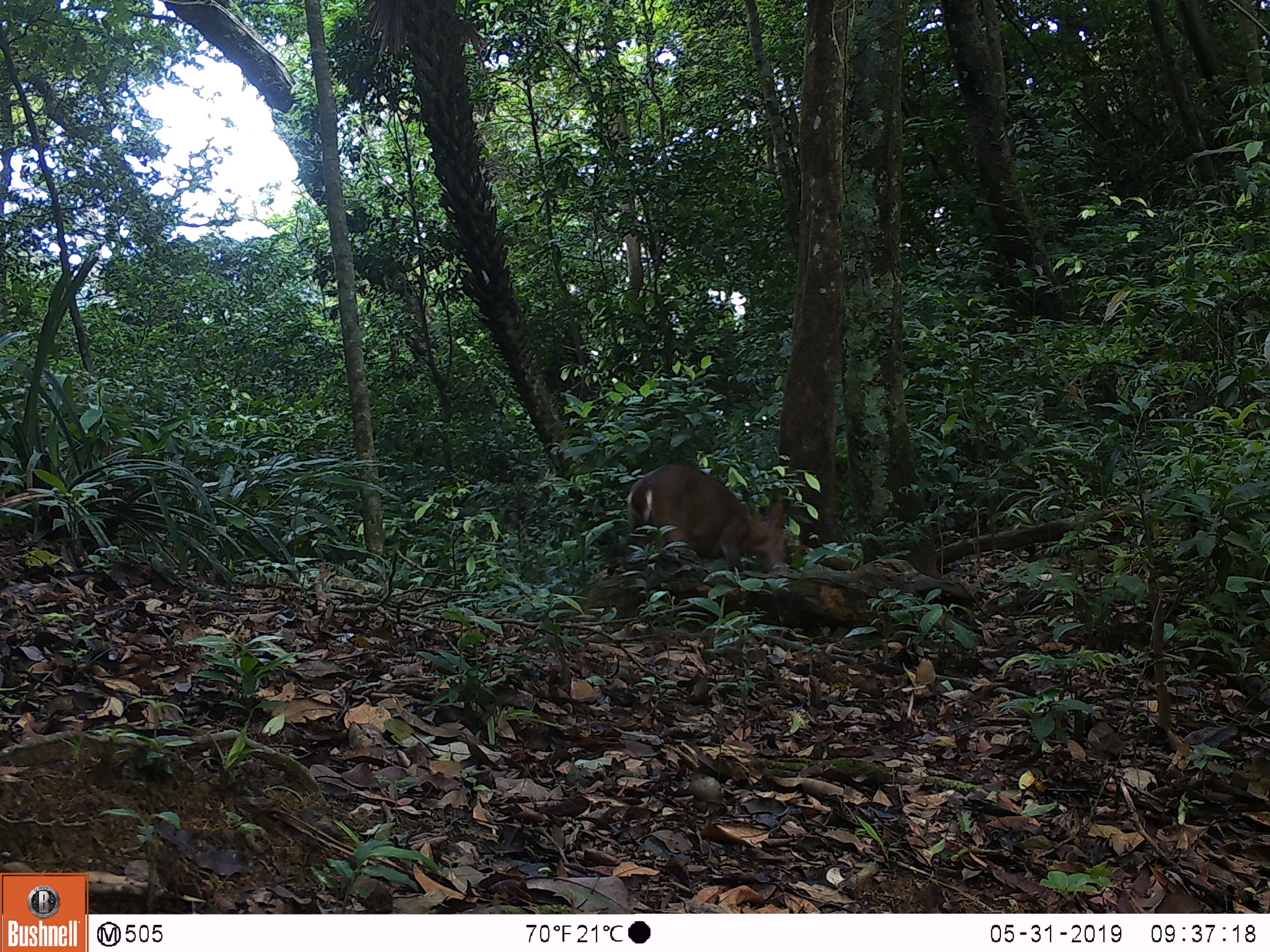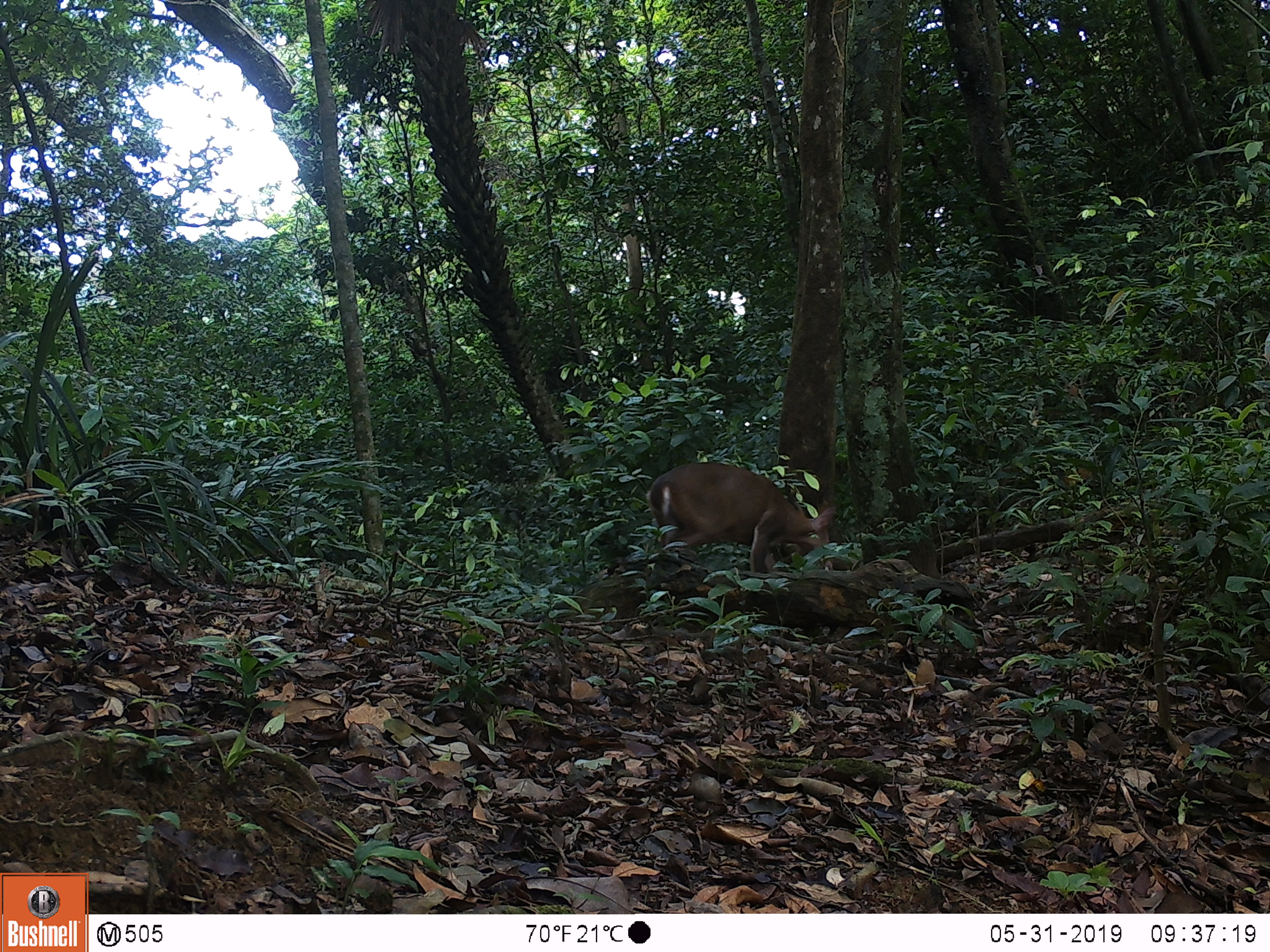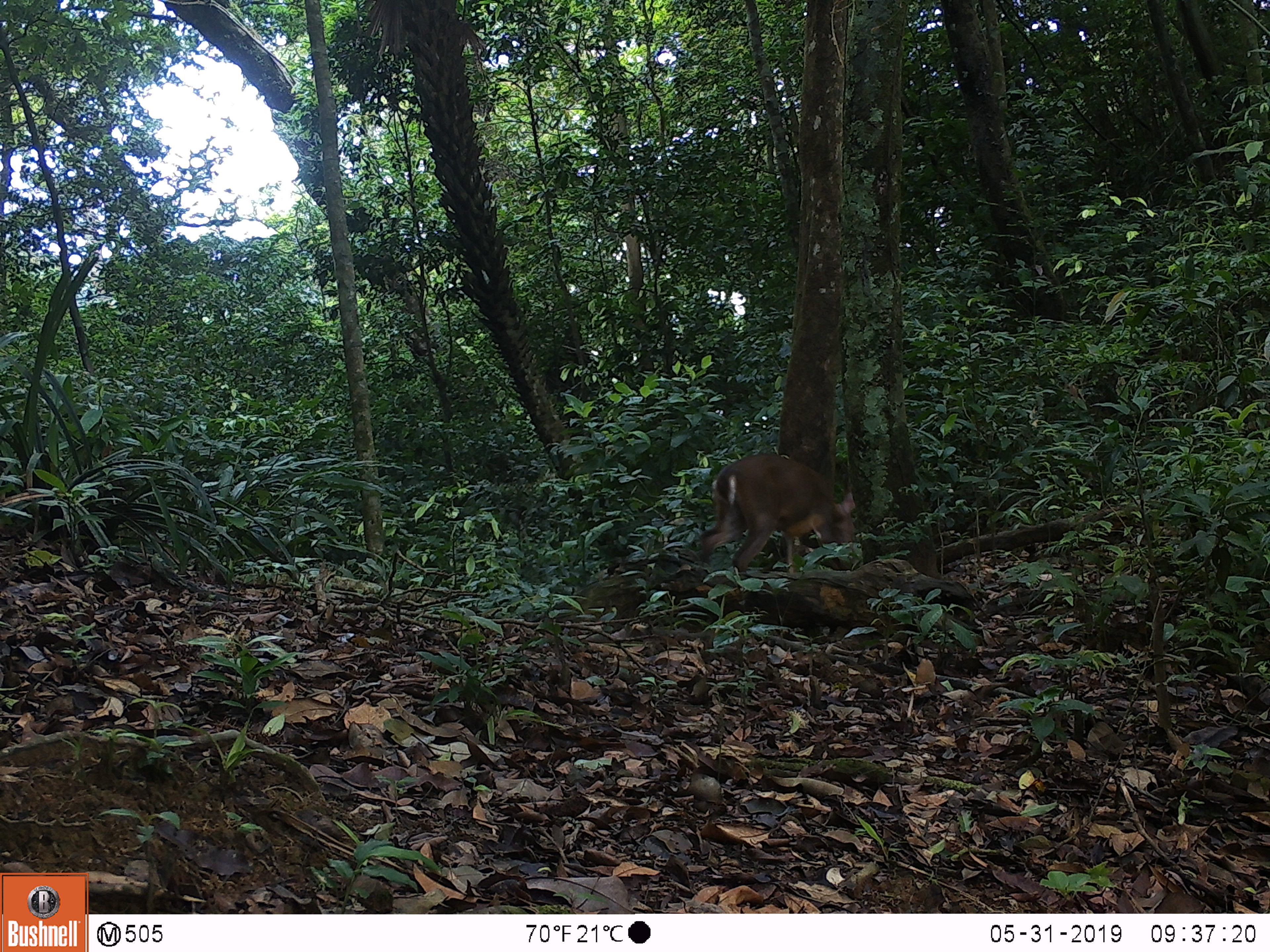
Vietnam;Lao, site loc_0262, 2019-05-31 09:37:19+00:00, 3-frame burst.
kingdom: Animalia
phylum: Chordata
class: Mammalia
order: Artiodactyla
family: Cervidae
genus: Muntiacus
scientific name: Muntiacus vuquangensis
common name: large-antlered muntjac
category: large antlered muntjac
Large antlered muntjac (large-antlered muntjac) (Muntiacus vuquangensis). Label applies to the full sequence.